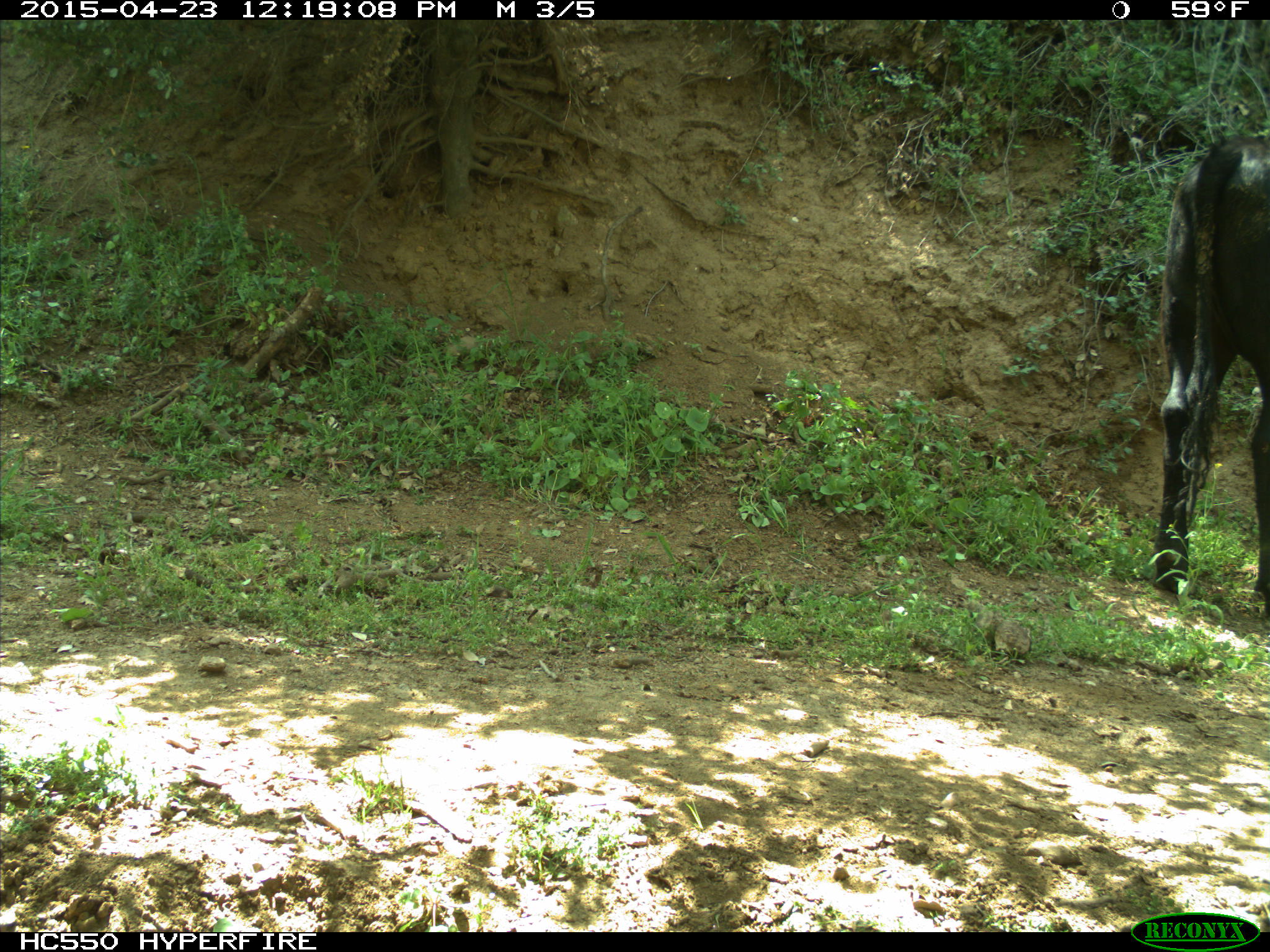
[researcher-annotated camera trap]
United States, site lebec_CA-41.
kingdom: Animalia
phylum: Chordata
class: Mammalia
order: Artiodactyla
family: Bovidae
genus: Bos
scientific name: Bos taurus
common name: domestic cow